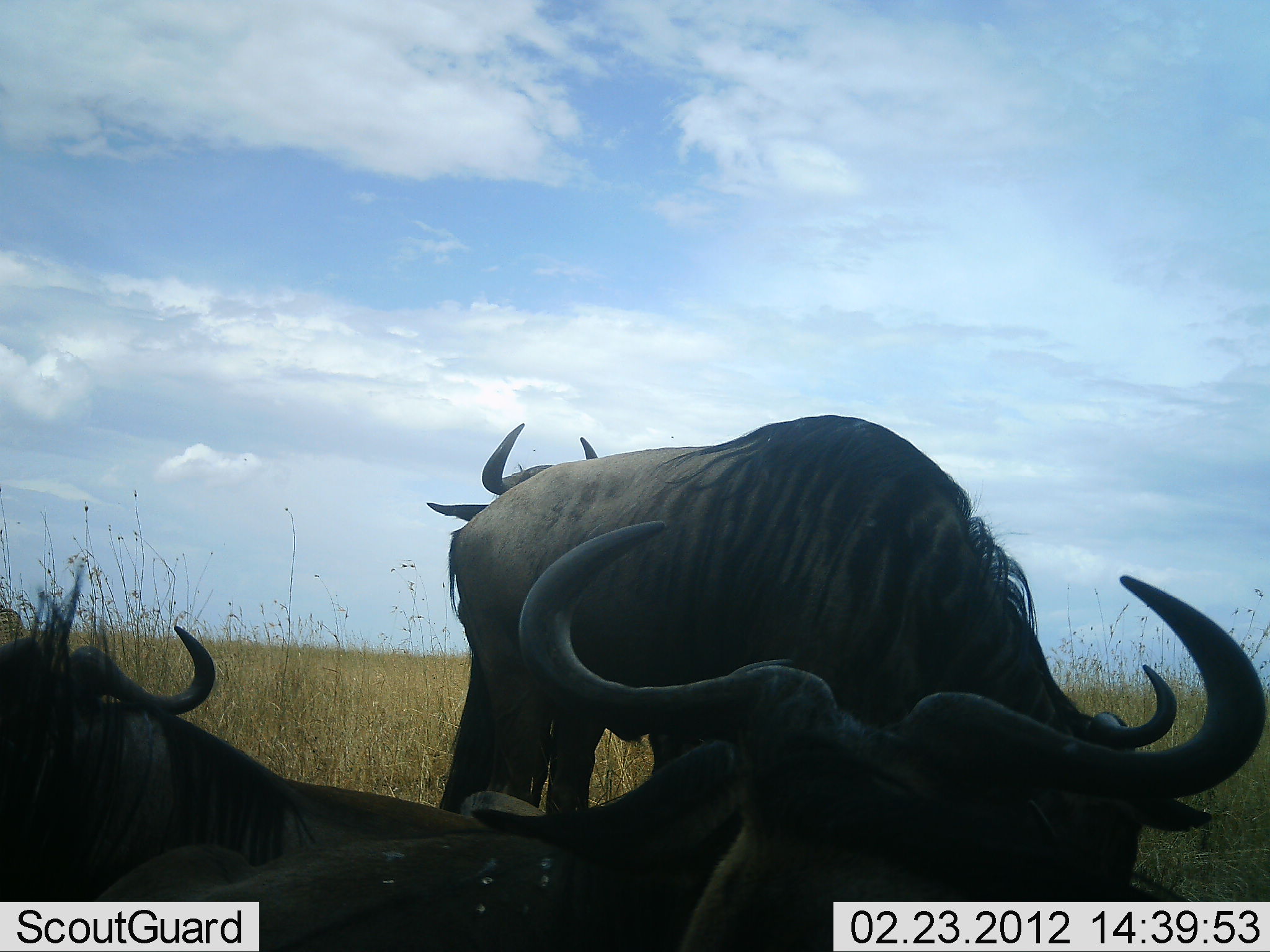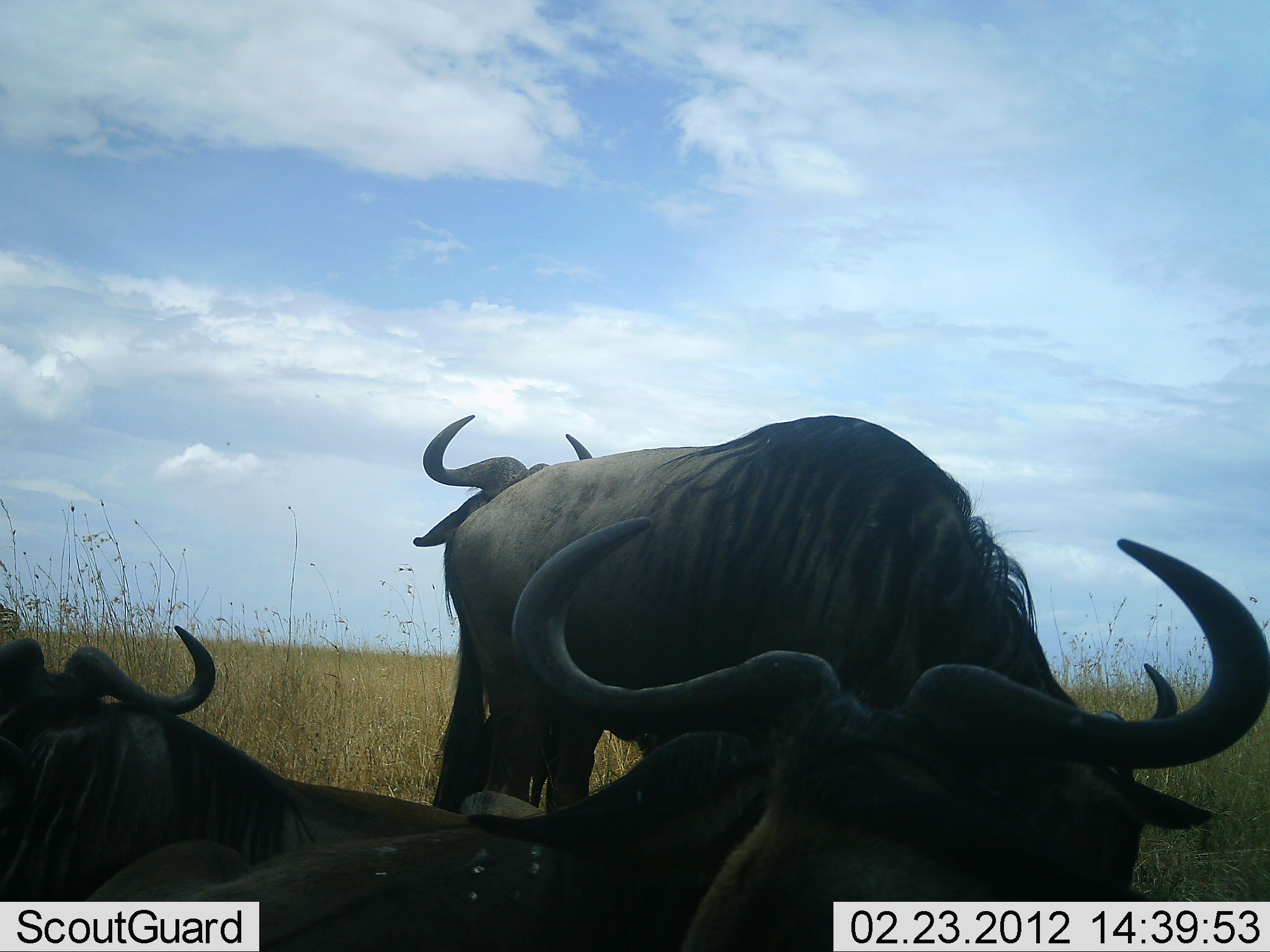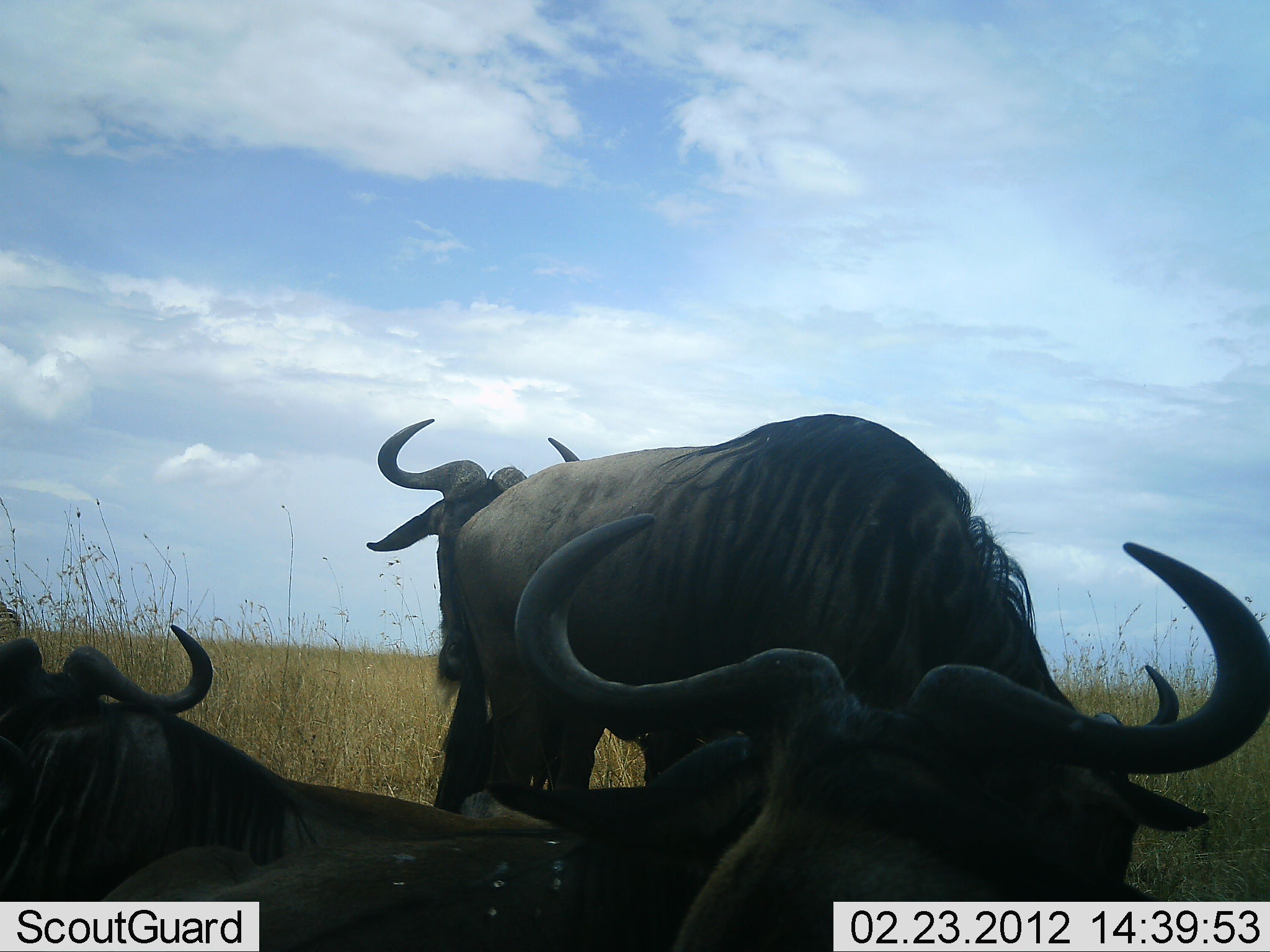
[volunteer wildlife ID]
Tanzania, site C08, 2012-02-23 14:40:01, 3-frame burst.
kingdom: Animalia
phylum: Chordata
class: Mammalia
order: Artiodactyla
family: Bovidae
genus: Connochaetes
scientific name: Connochaetes taurinus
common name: blue wildebeest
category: wildebeest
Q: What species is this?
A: Wildebeest (blue wildebeest) (Connochaetes taurinus).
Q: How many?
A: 4.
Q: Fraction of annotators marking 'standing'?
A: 72%.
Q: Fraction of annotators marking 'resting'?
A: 97%.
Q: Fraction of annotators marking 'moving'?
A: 0%.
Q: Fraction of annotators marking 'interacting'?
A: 7%.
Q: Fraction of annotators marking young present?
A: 0%.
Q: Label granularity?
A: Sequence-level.